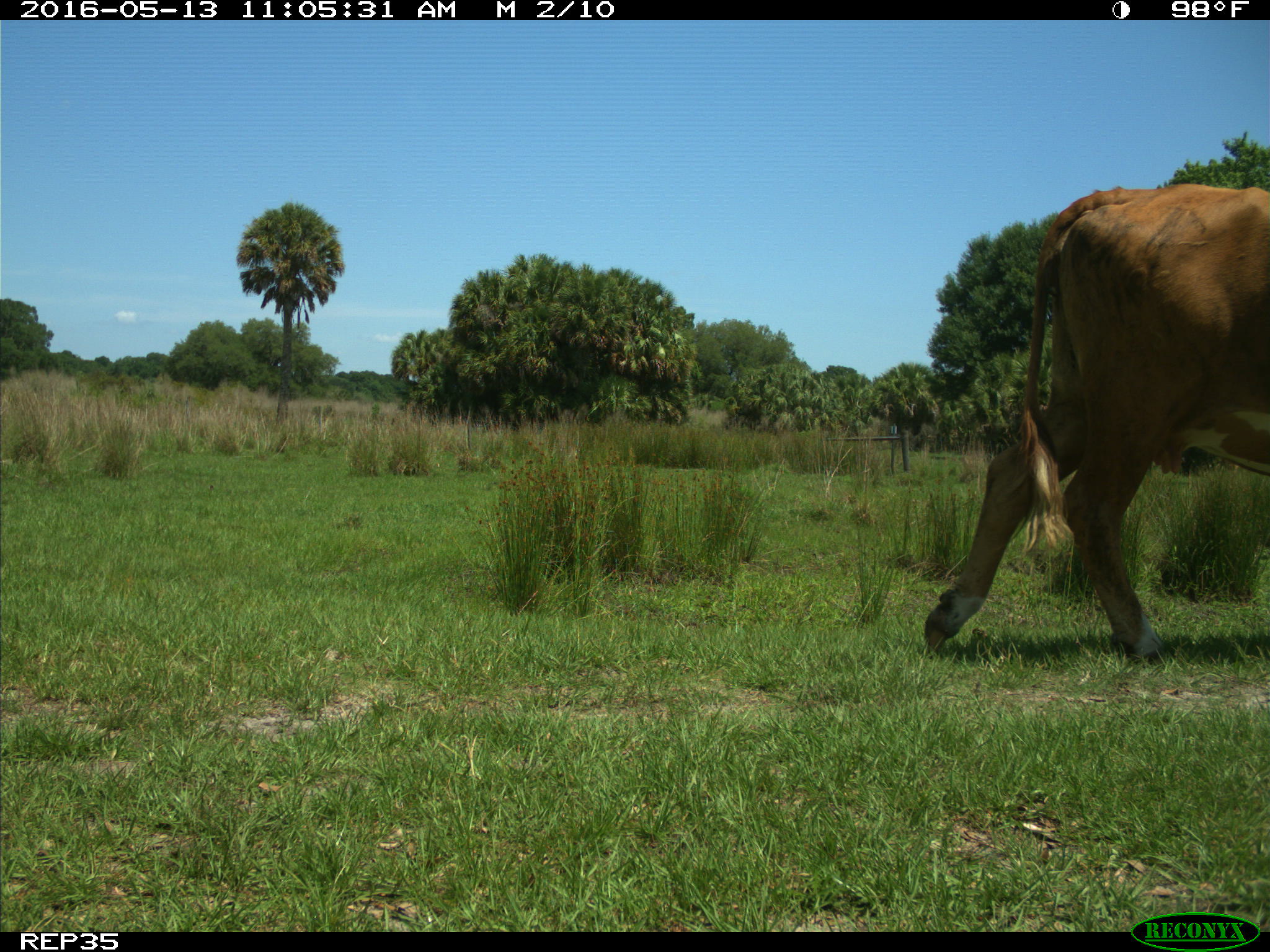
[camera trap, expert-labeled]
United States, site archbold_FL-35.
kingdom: Animalia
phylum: Chordata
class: Mammalia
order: Artiodactyla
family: Bovidae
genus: Bos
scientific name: Bos taurus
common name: domestic cow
Bos taurus (domestic cow).